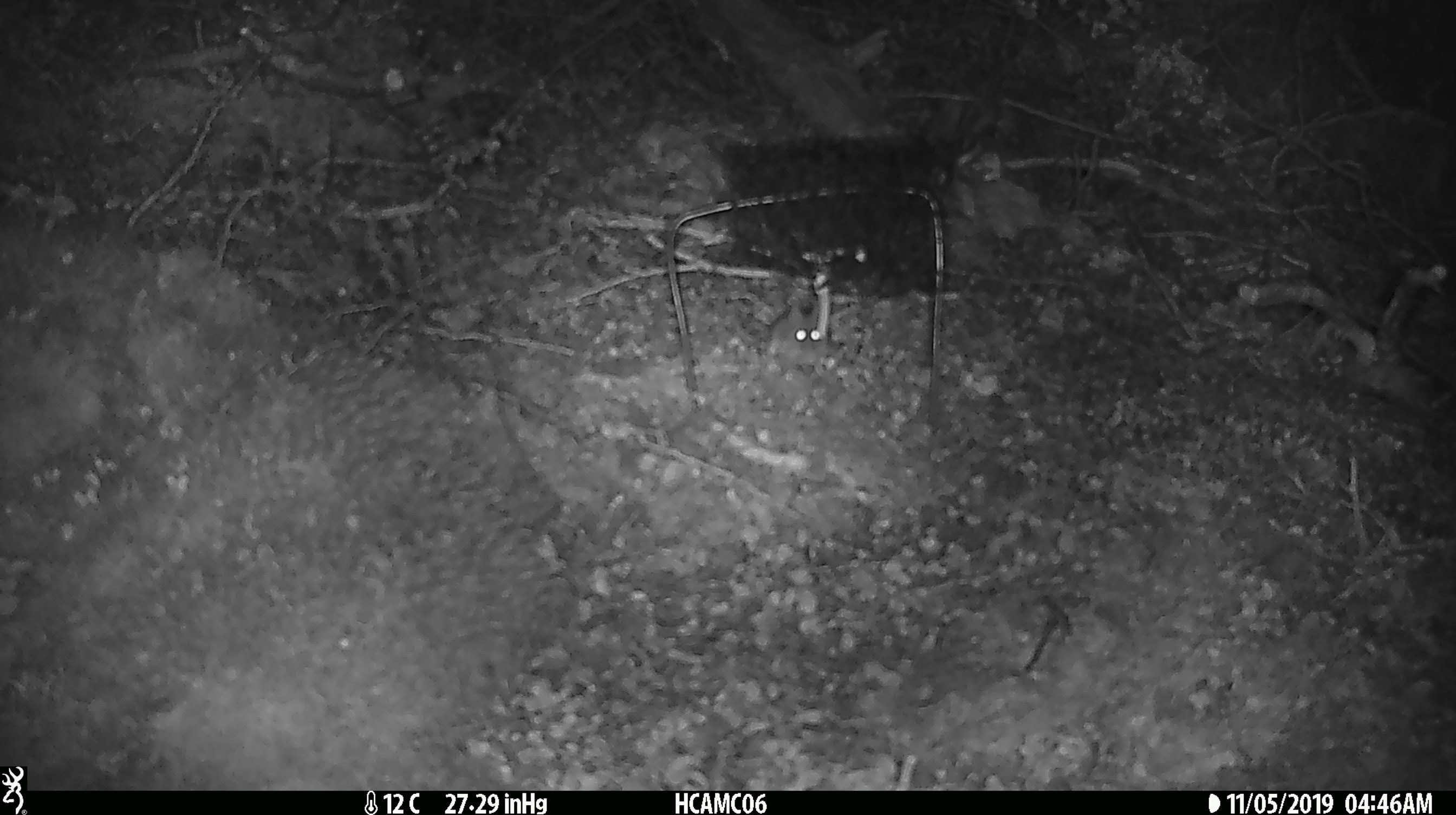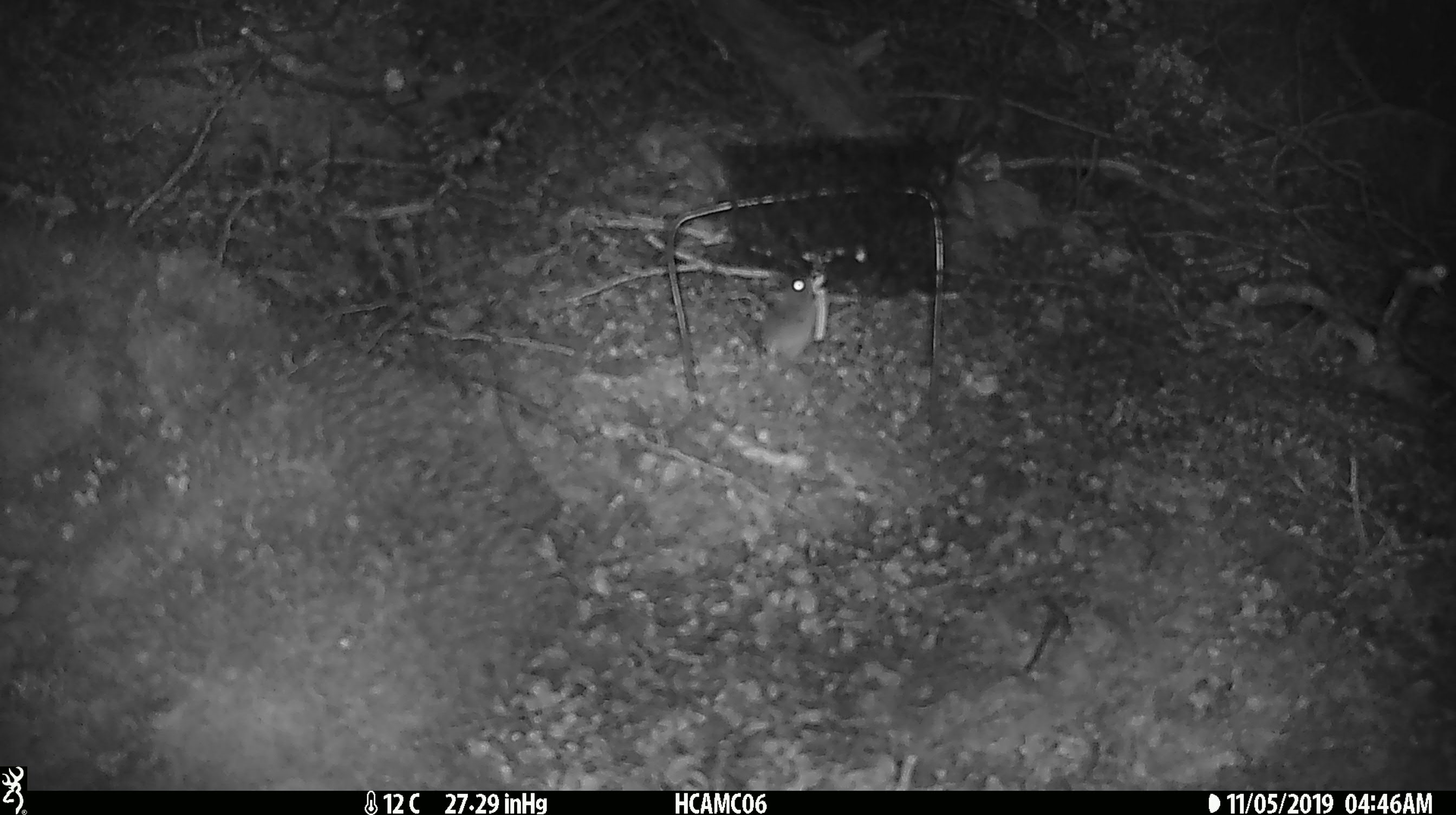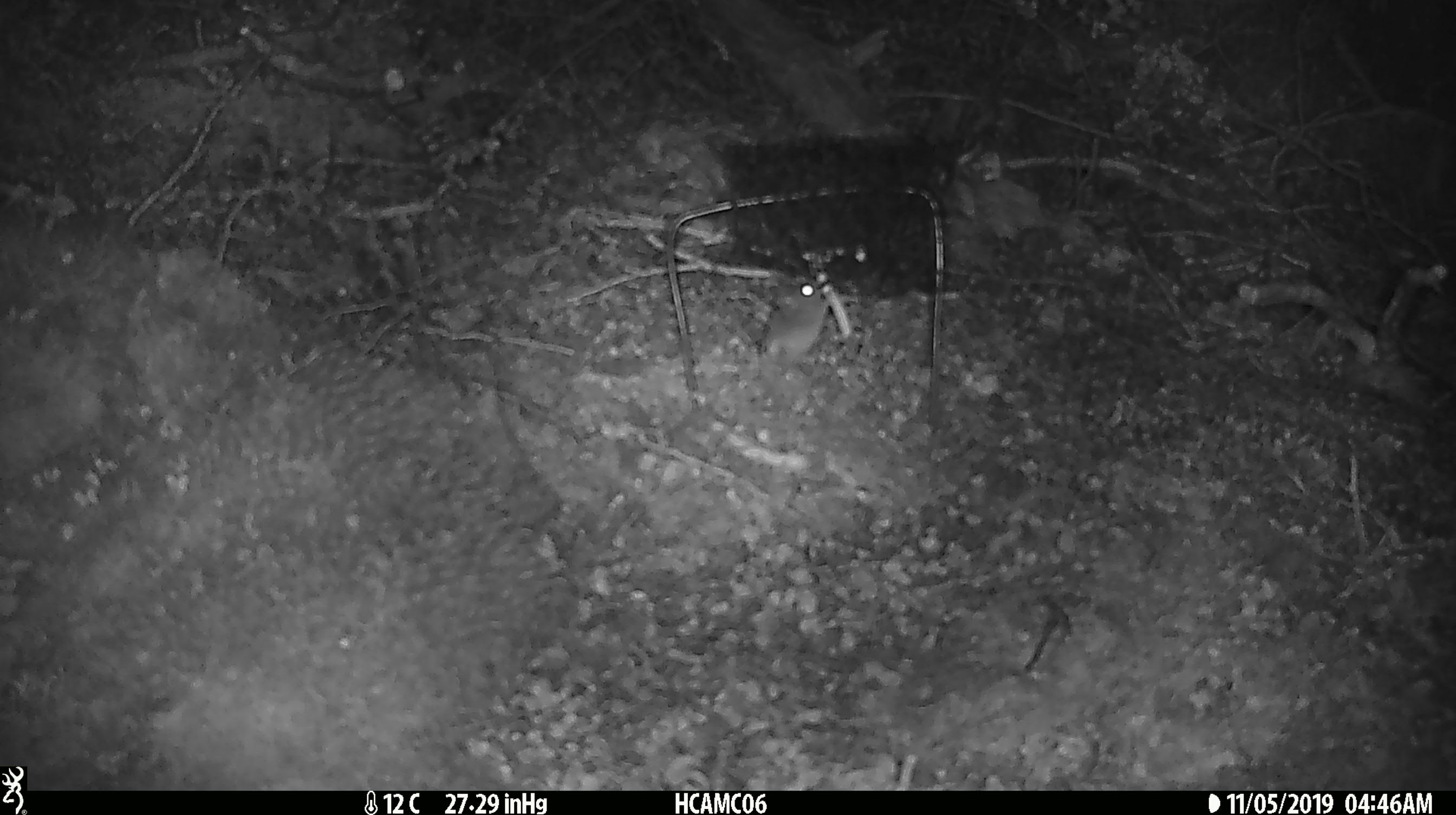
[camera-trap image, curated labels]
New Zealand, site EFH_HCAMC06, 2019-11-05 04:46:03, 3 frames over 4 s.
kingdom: Animalia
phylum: Chordata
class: Mammalia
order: Rodentia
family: Muridae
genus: Mus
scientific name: Mus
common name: mouse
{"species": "mouse (Mus)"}